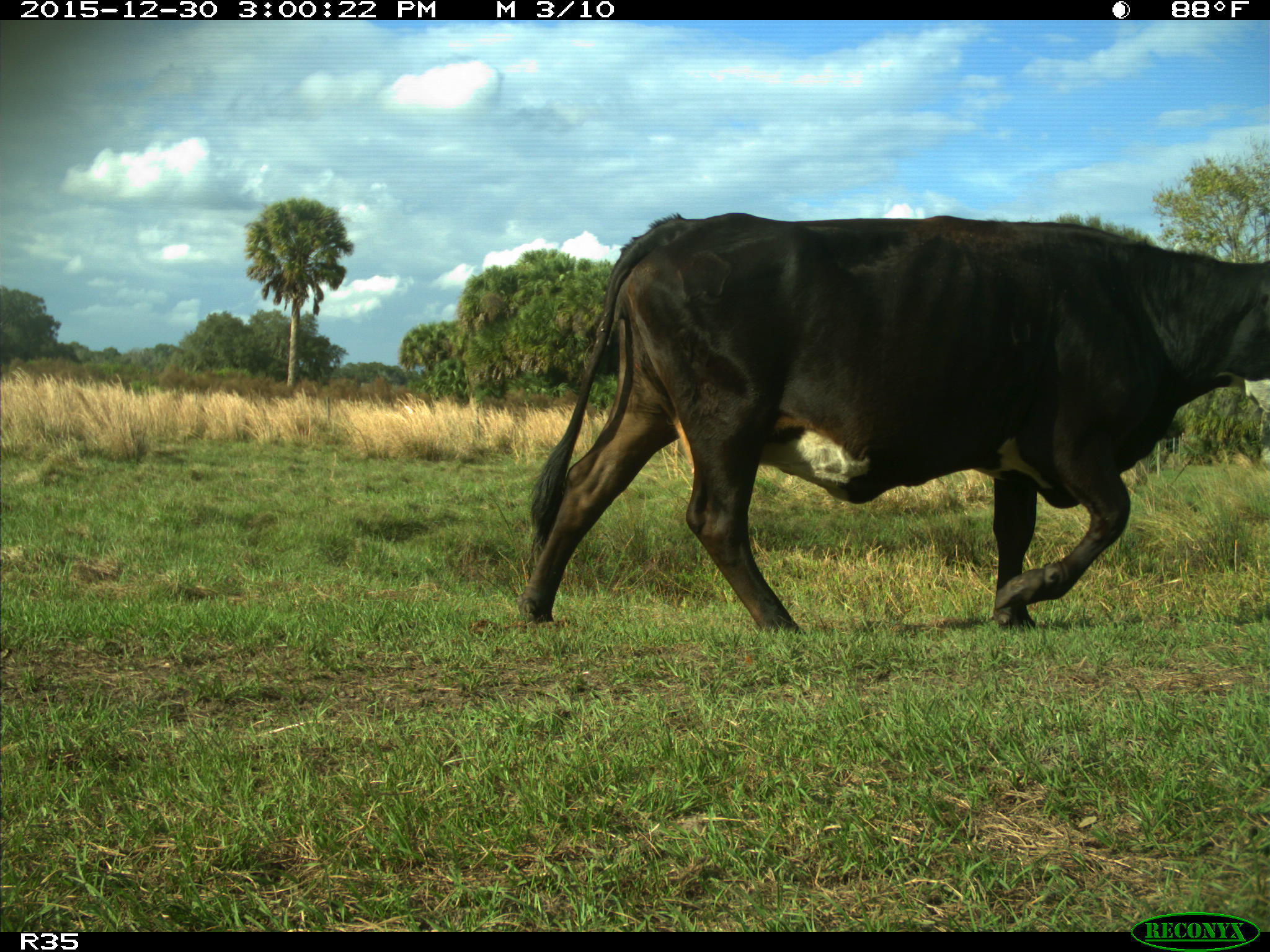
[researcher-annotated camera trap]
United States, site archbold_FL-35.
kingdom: Animalia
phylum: Chordata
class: Mammalia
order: Artiodactyla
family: Bovidae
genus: Bos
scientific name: Bos taurus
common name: domestic cow